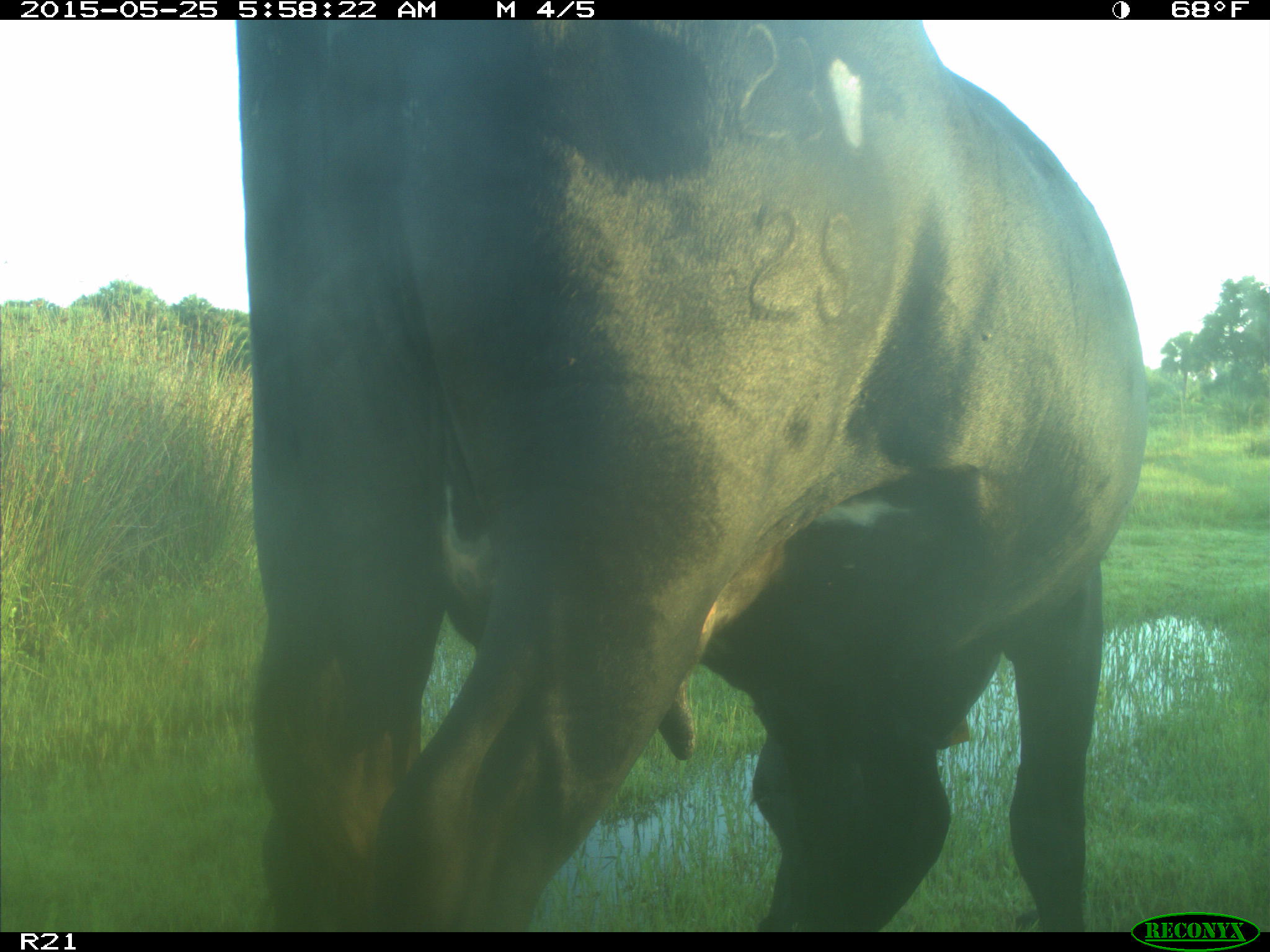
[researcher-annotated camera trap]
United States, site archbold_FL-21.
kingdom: Animalia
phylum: Chordata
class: Mammalia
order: Artiodactyla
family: Bovidae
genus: Bos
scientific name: Bos taurus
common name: domestic cow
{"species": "Bos taurus (domestic cow)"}